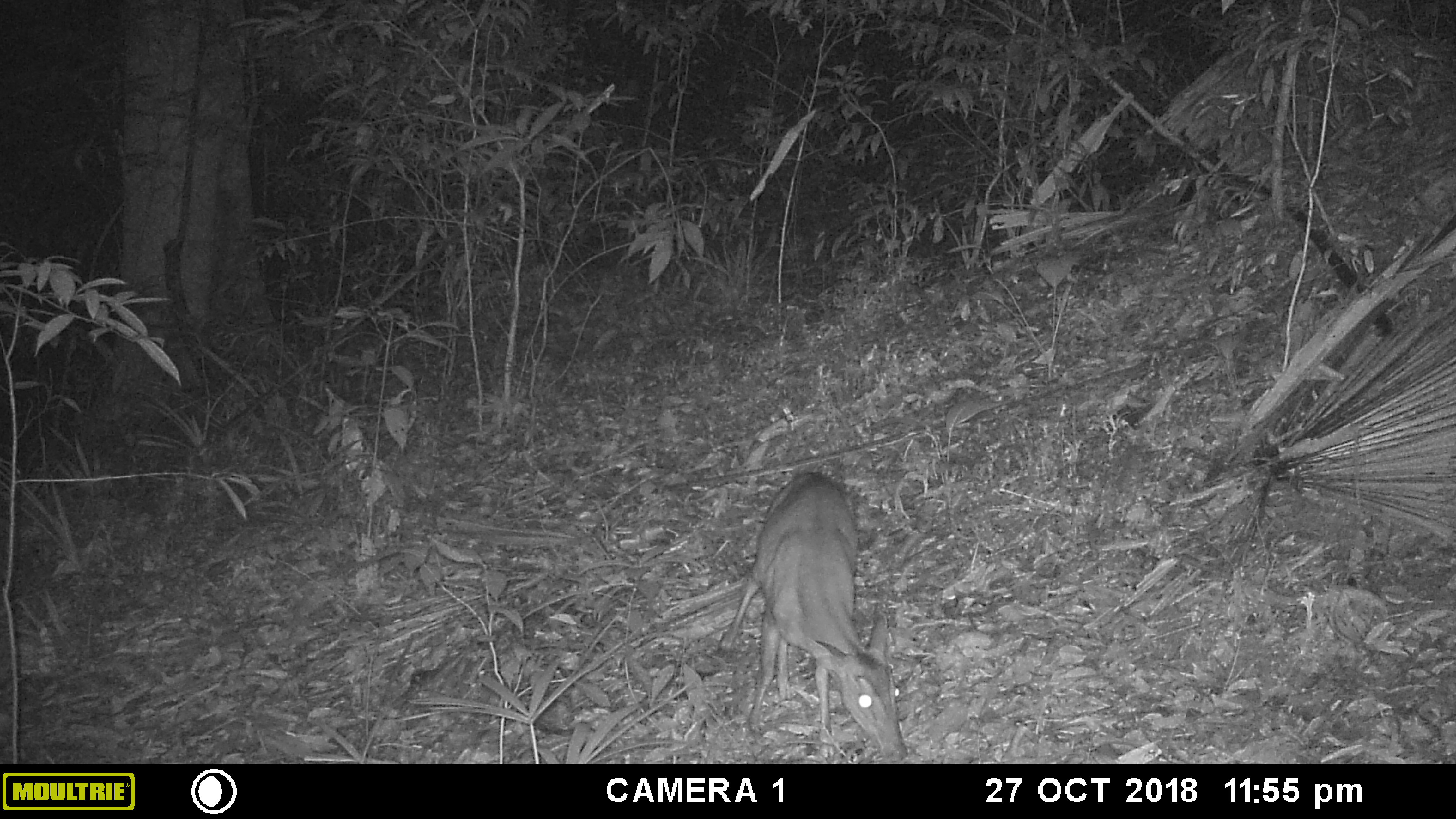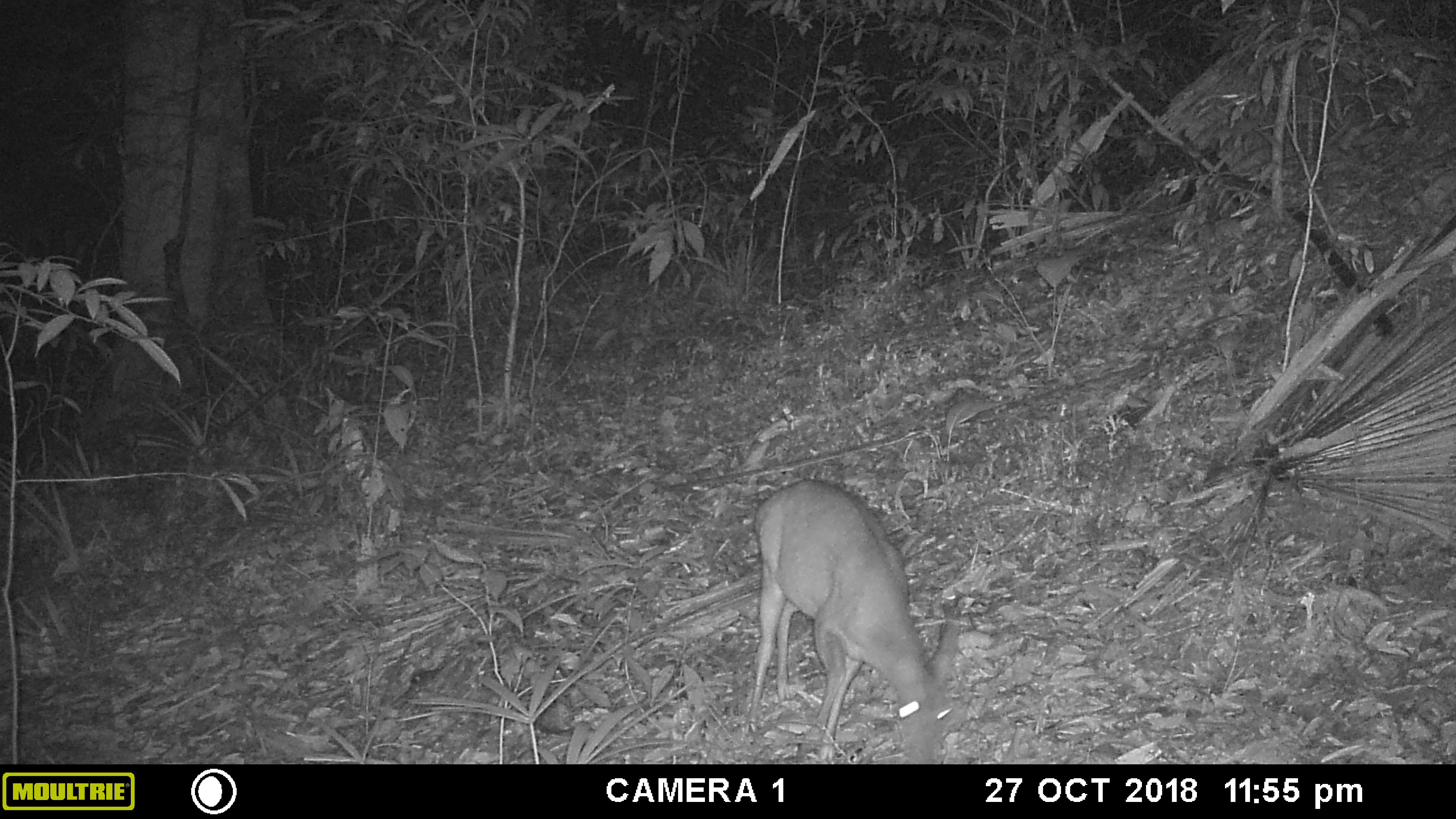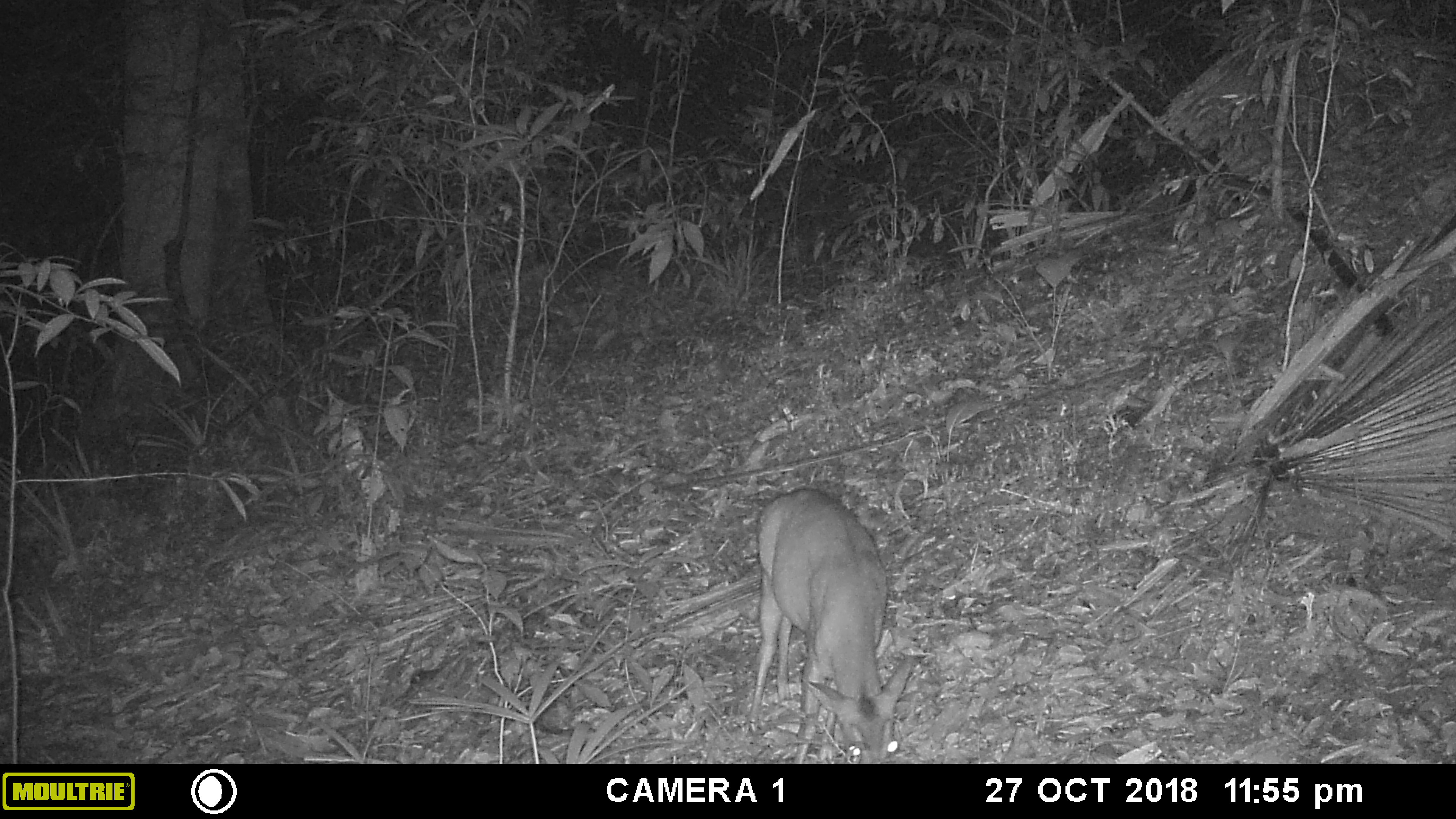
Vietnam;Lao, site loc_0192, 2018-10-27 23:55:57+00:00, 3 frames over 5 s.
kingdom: Animalia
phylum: Chordata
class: Mammalia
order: Artiodactyla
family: Cervidae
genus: Muntiacus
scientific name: Muntiacus vuquangensis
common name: large-antlered muntjac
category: large antlered muntjac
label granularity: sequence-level